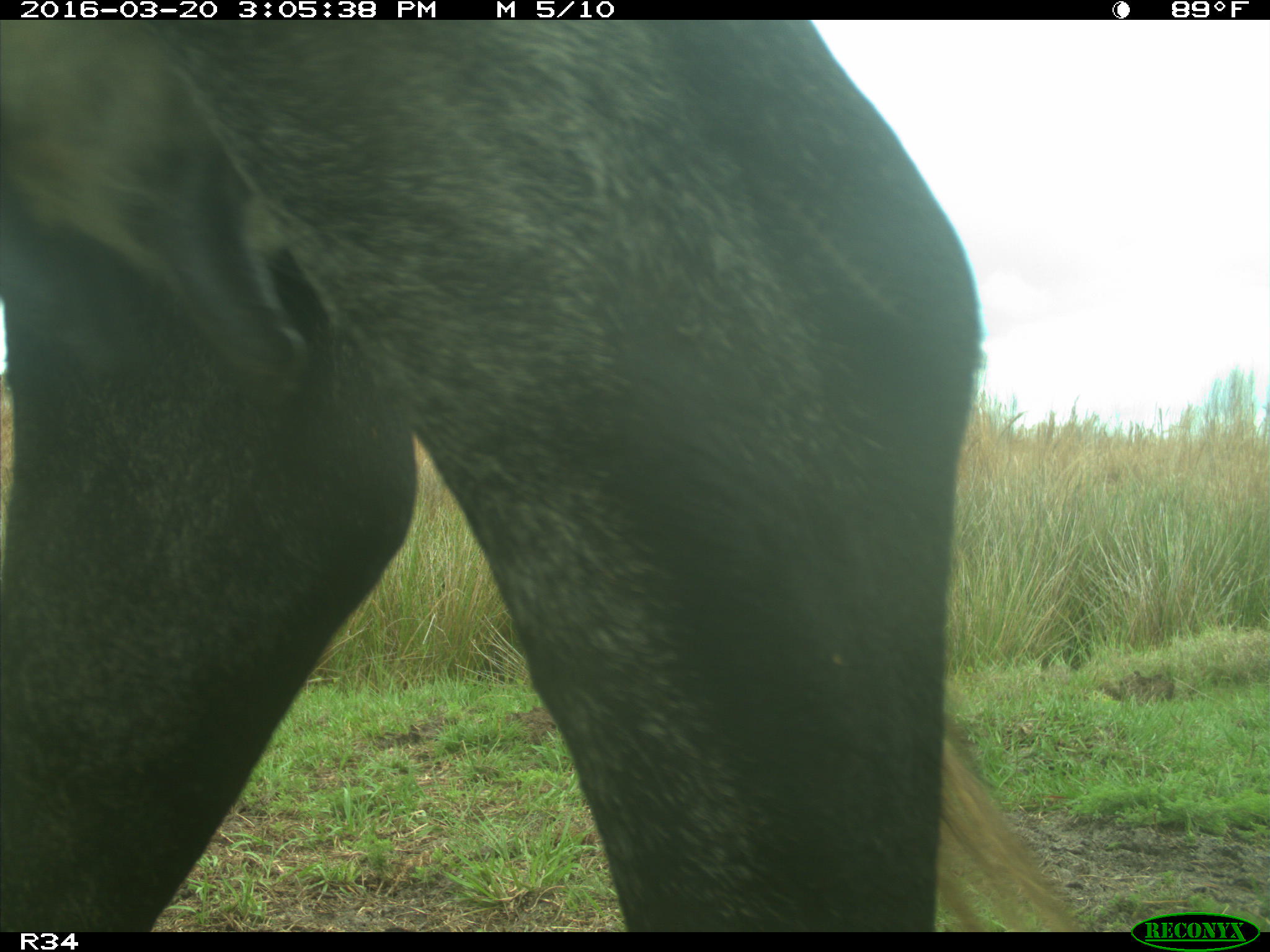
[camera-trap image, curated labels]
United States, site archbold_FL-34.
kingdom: Animalia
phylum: Chordata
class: Mammalia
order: Artiodactyla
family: Bovidae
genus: Bos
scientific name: Bos taurus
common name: domestic cow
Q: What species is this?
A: Bos taurus (domestic cow).